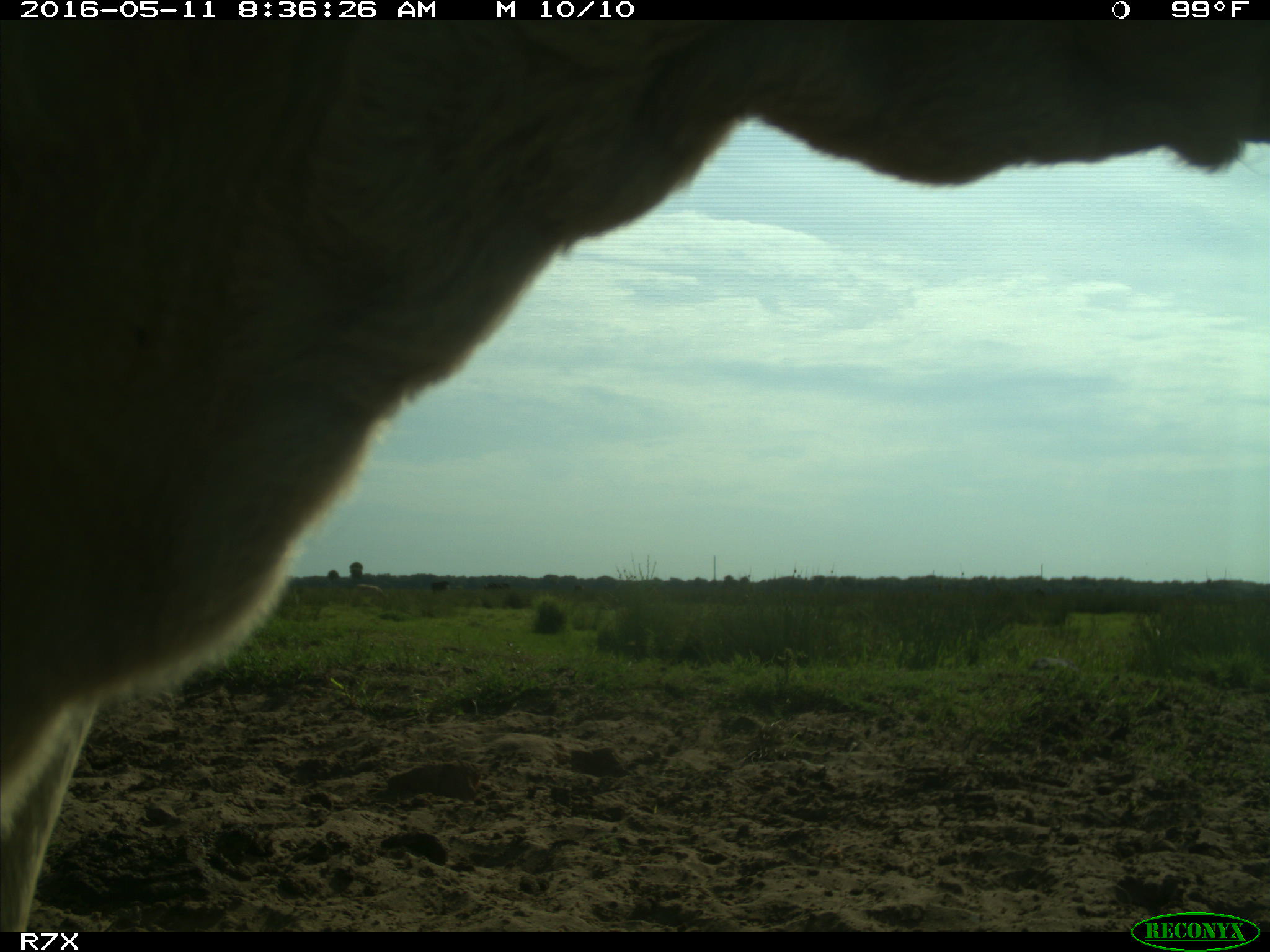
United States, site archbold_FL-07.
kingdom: Animalia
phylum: Chordata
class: Mammalia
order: Artiodactyla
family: Bovidae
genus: Bos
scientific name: Bos taurus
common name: domestic cow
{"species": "Bos taurus (domestic cow)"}